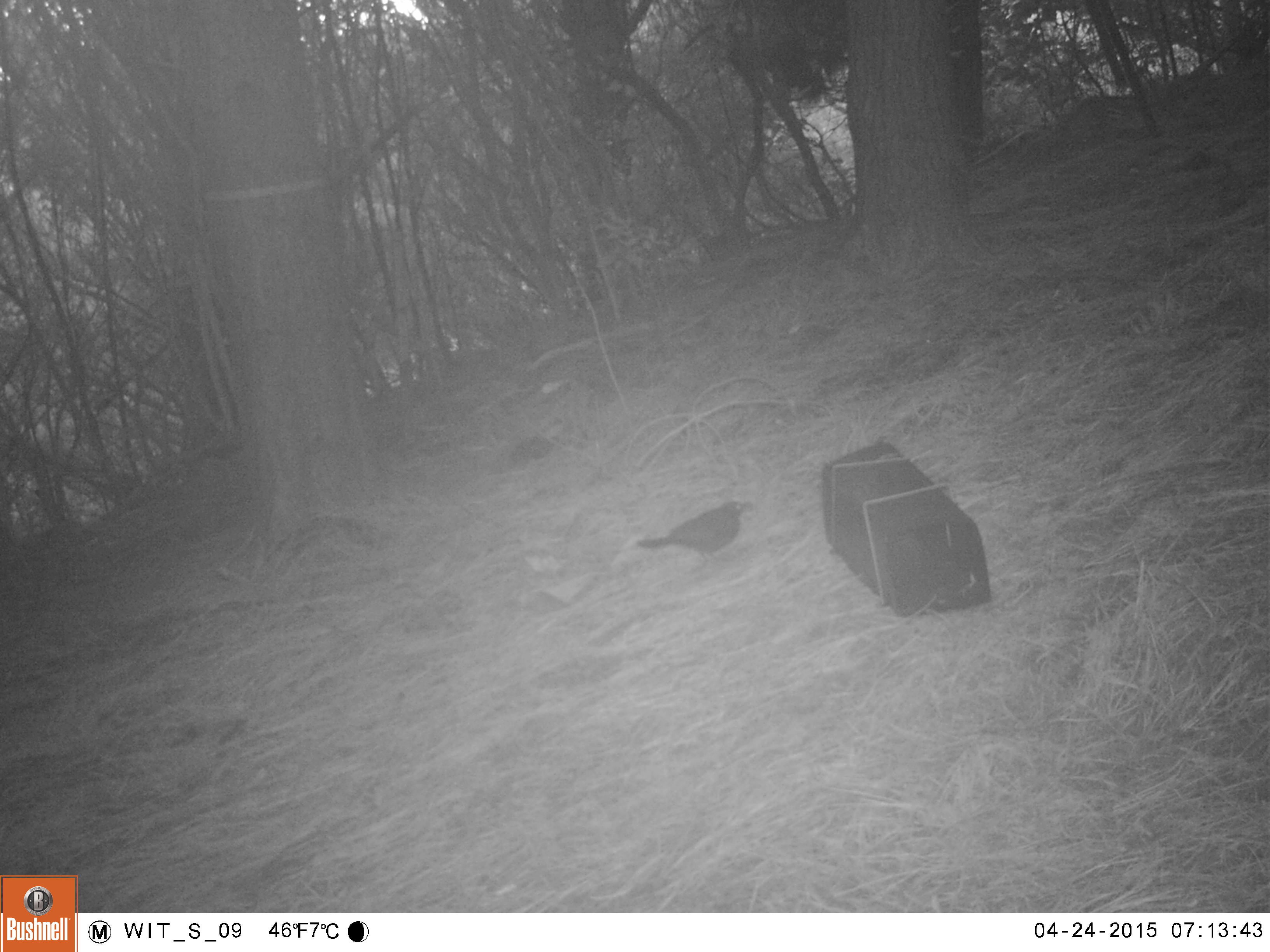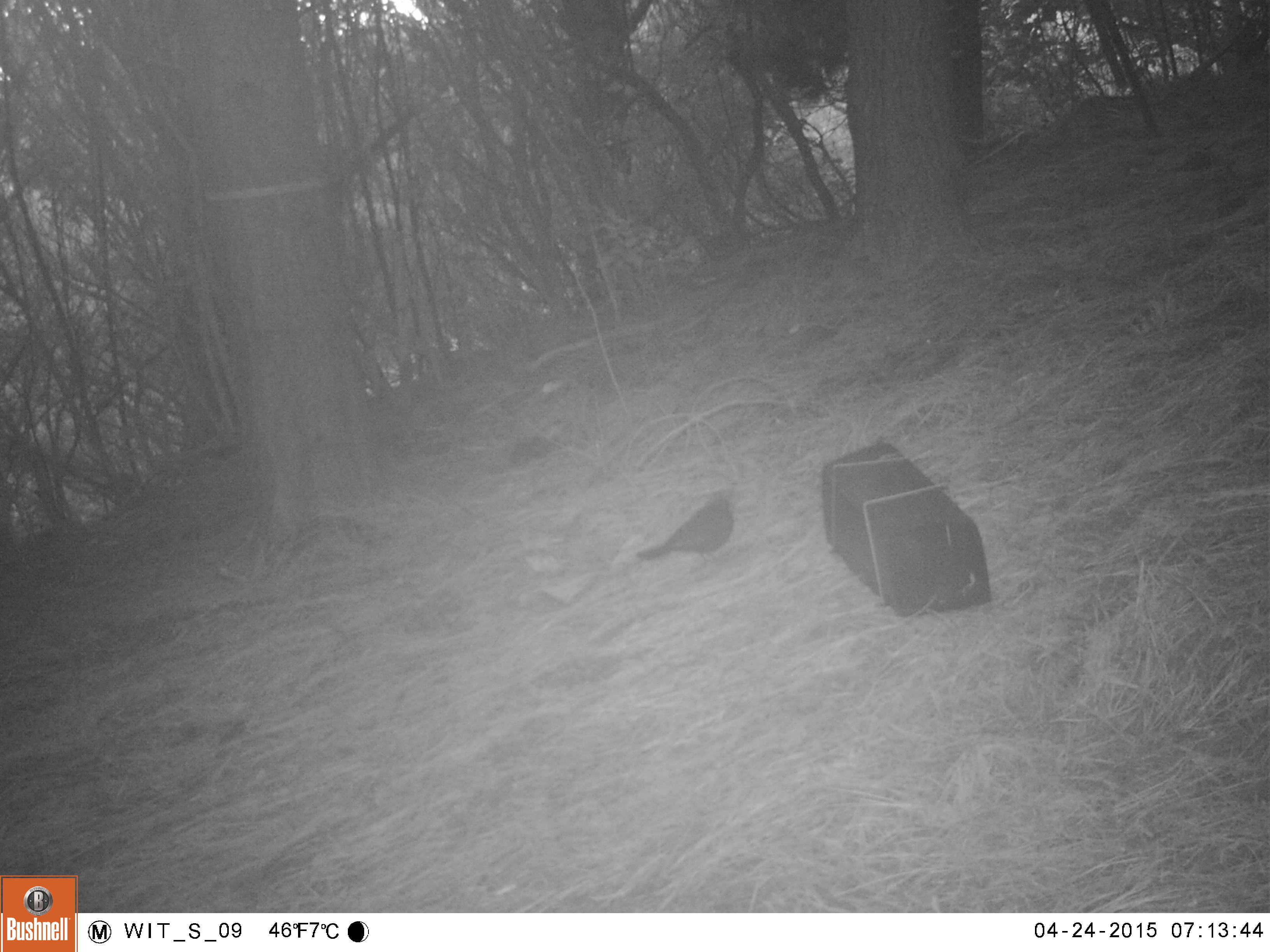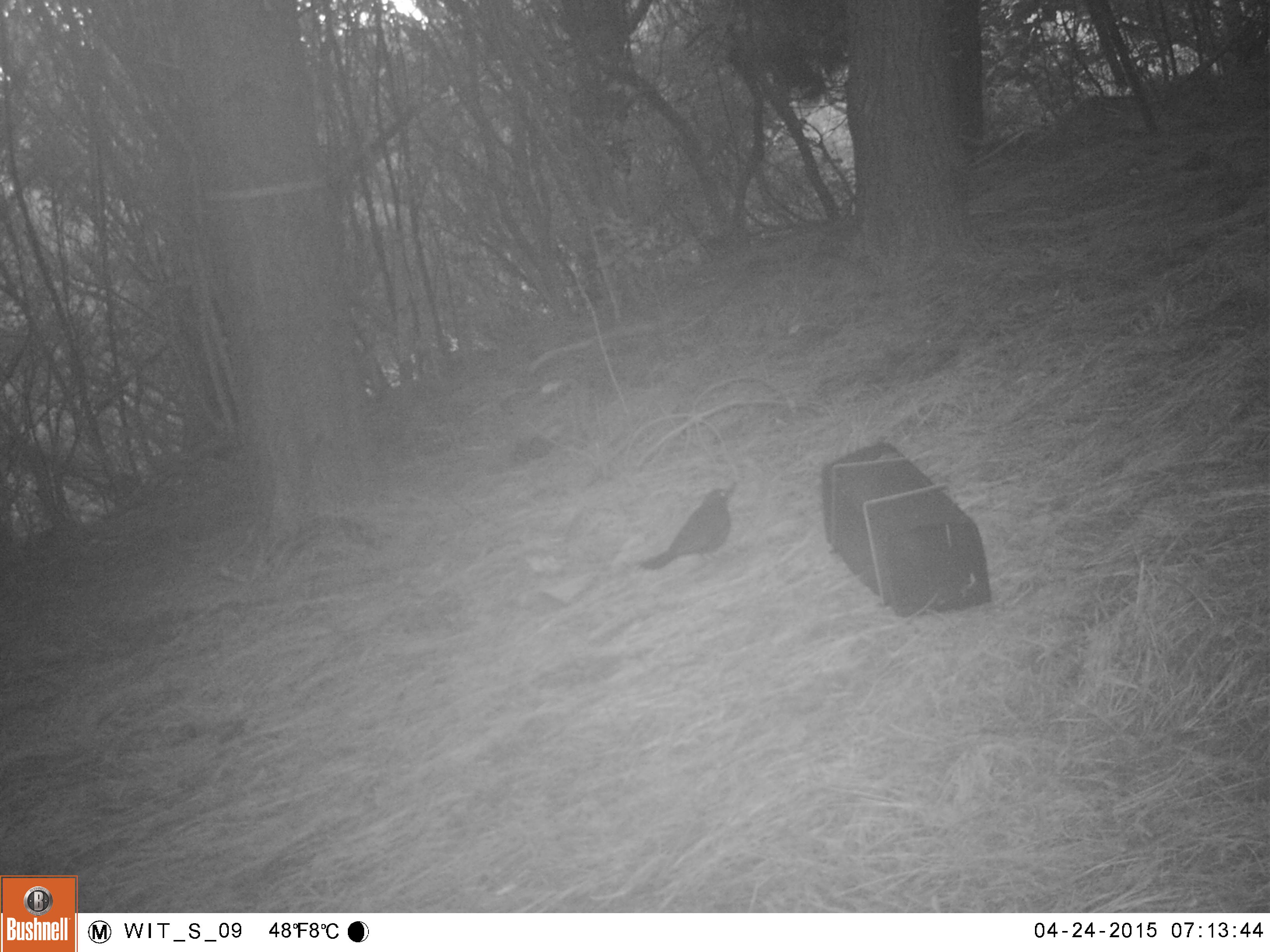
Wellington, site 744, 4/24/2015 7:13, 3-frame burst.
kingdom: Animalia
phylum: Chordata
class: Aves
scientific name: Aves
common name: bird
Bird (Aves).